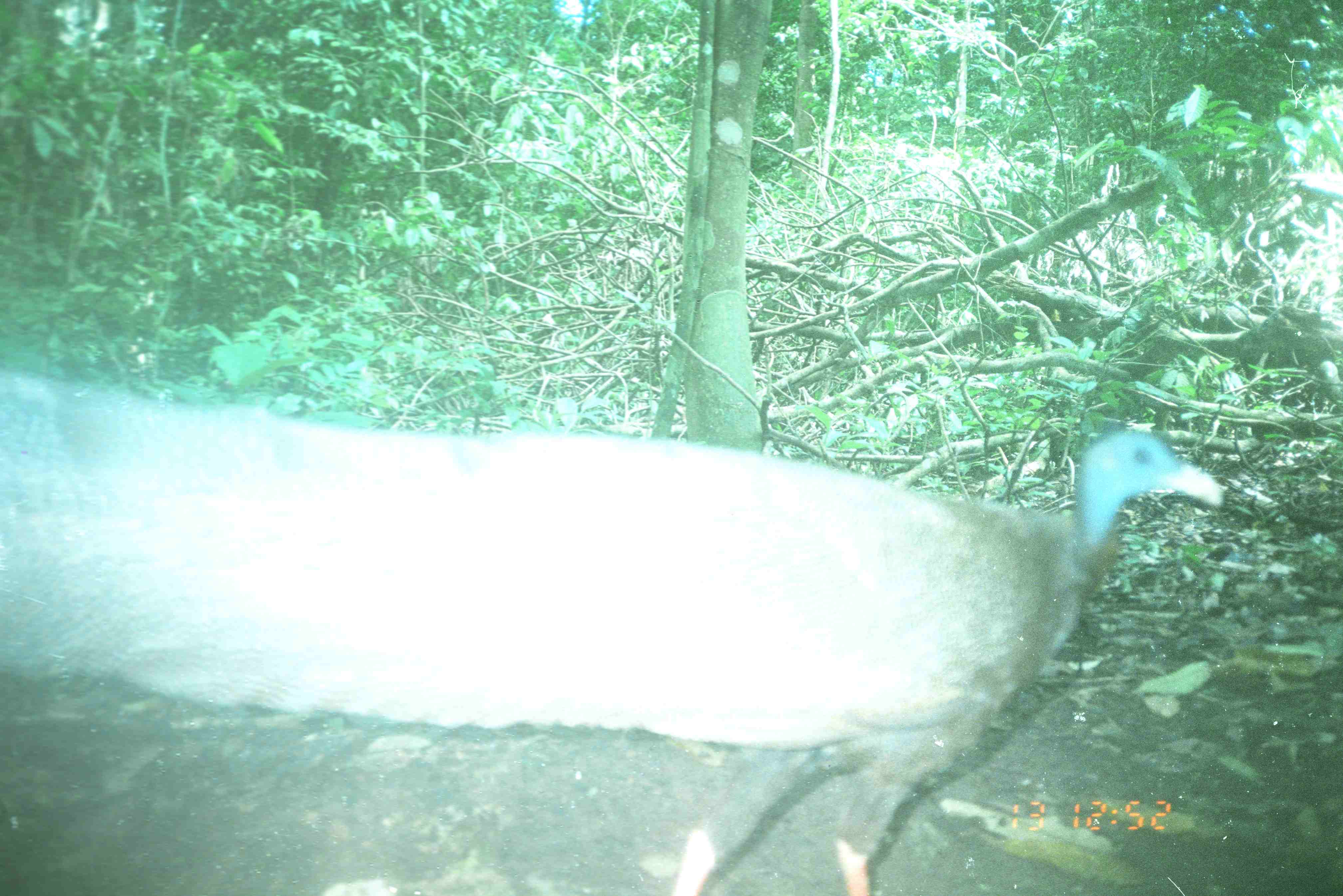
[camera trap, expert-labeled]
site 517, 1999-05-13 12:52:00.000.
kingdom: Animalia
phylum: Chordata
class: Aves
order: Galliformes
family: Phasianidae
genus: Argusianus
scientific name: Argusianus argus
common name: great argus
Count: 1.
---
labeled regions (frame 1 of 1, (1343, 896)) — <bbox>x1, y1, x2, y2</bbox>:
argusianus argus: <bbox>0, 364, 1223, 893</bbox>